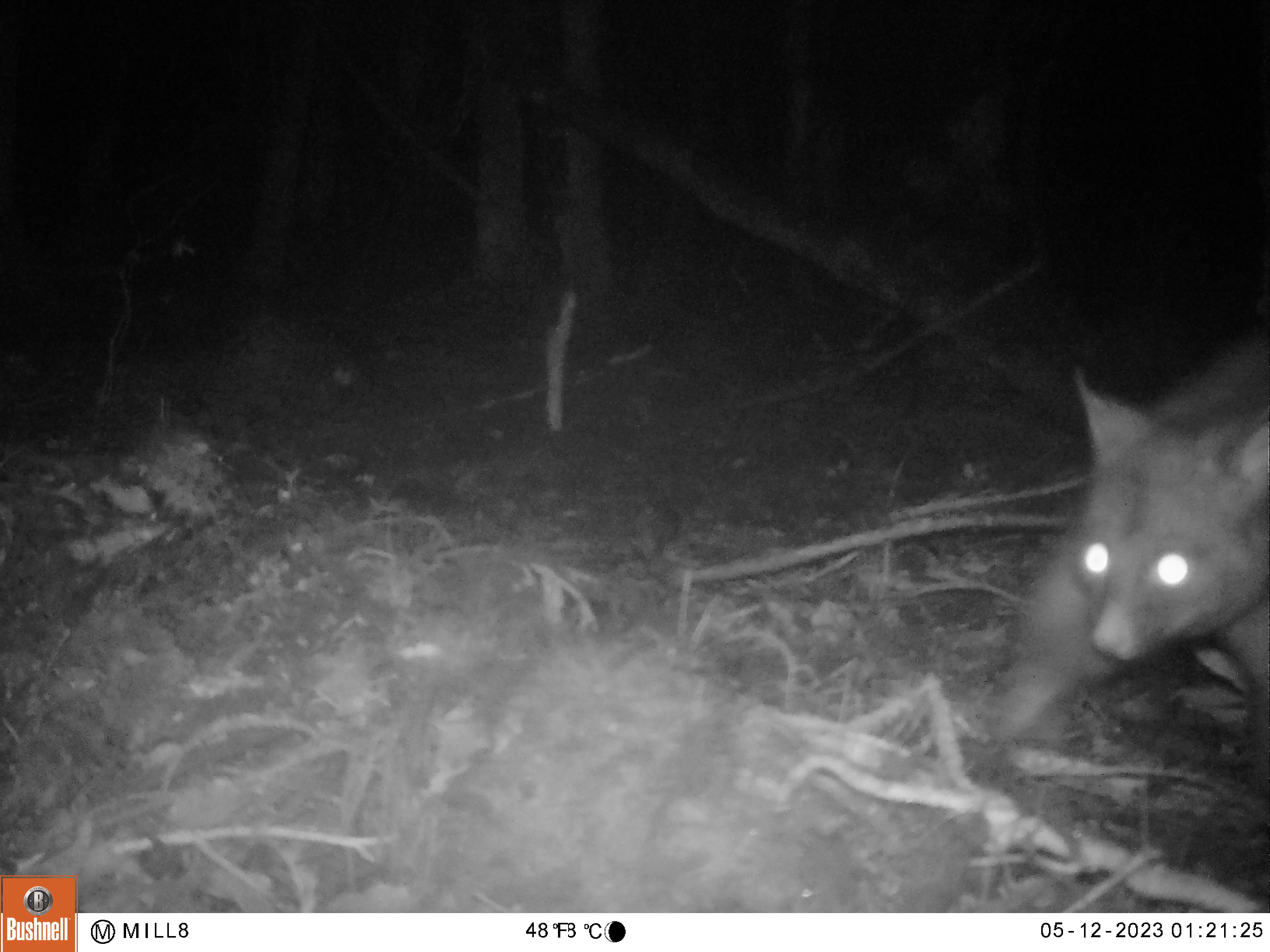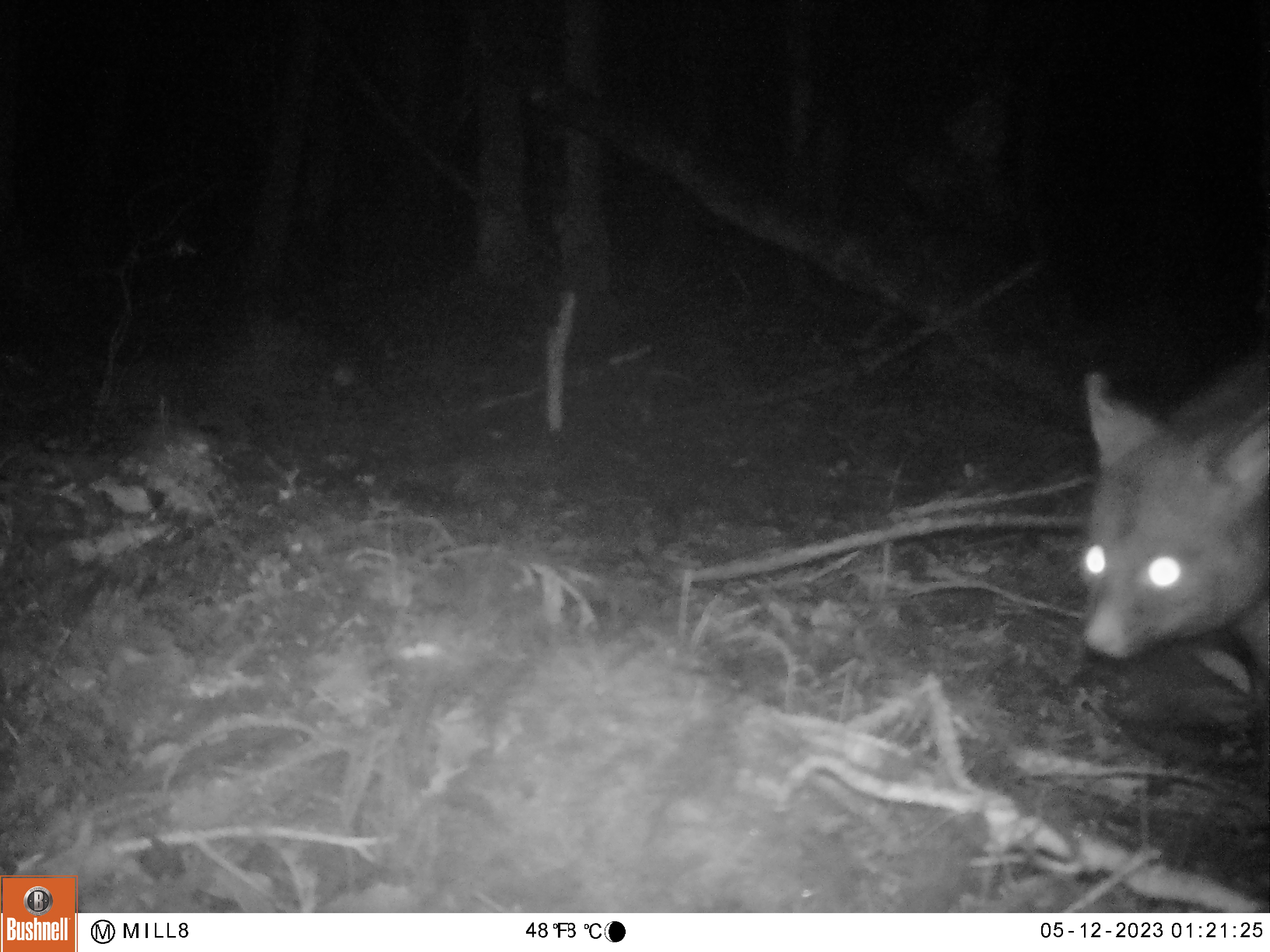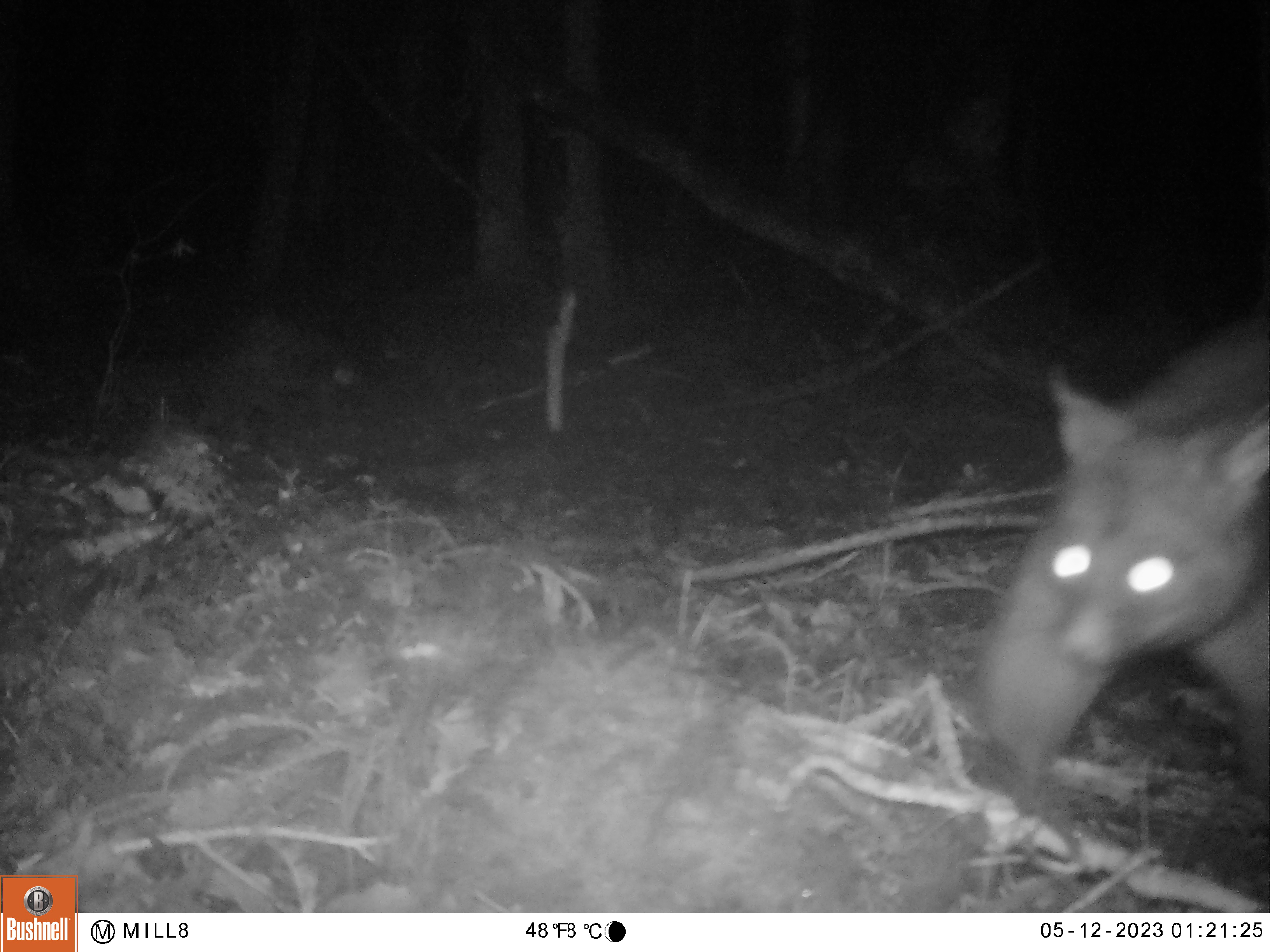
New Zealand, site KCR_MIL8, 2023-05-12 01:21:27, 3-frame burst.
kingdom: Animalia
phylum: Chordata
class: Mammalia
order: Diprotodontia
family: Phalangeridae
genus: Trichosurus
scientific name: Trichosurus vulpecula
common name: common brushtail possum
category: possum